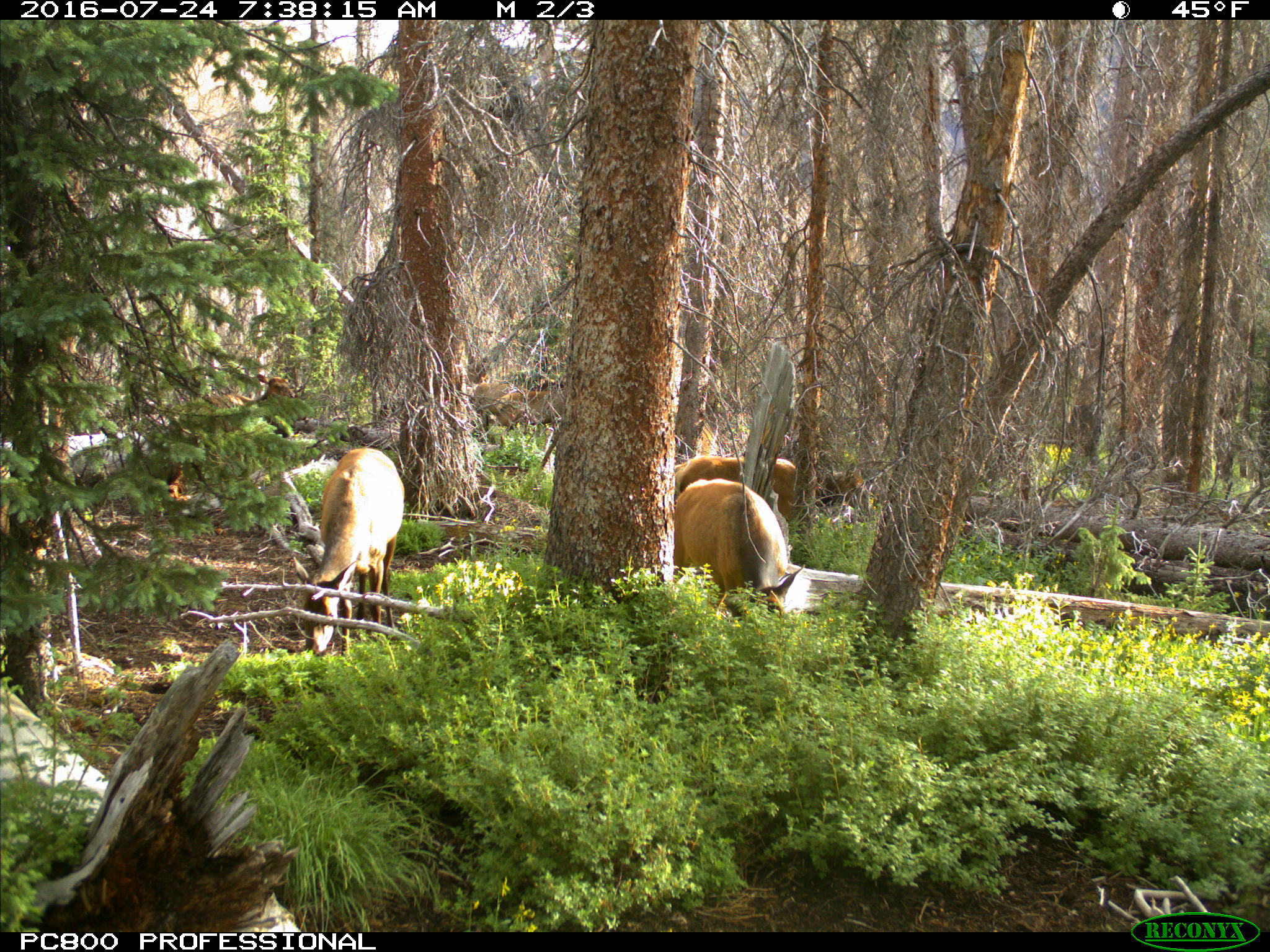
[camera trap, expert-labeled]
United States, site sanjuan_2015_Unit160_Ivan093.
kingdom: Animalia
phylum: Chordata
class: Mammalia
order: Artiodactyla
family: Cervidae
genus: Cervus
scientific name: Cervus elaphus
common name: red deer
Cervus elaphus (red deer).